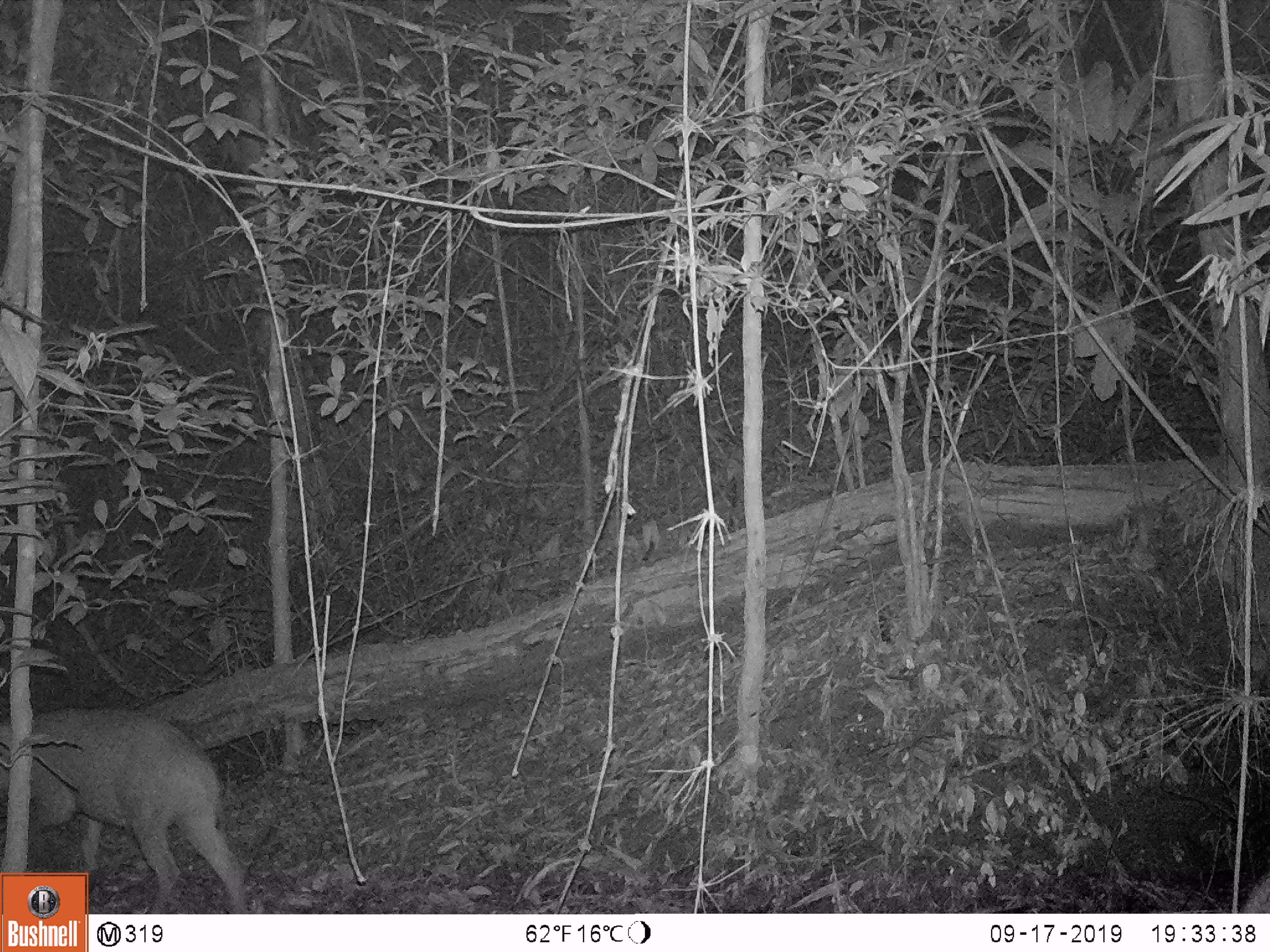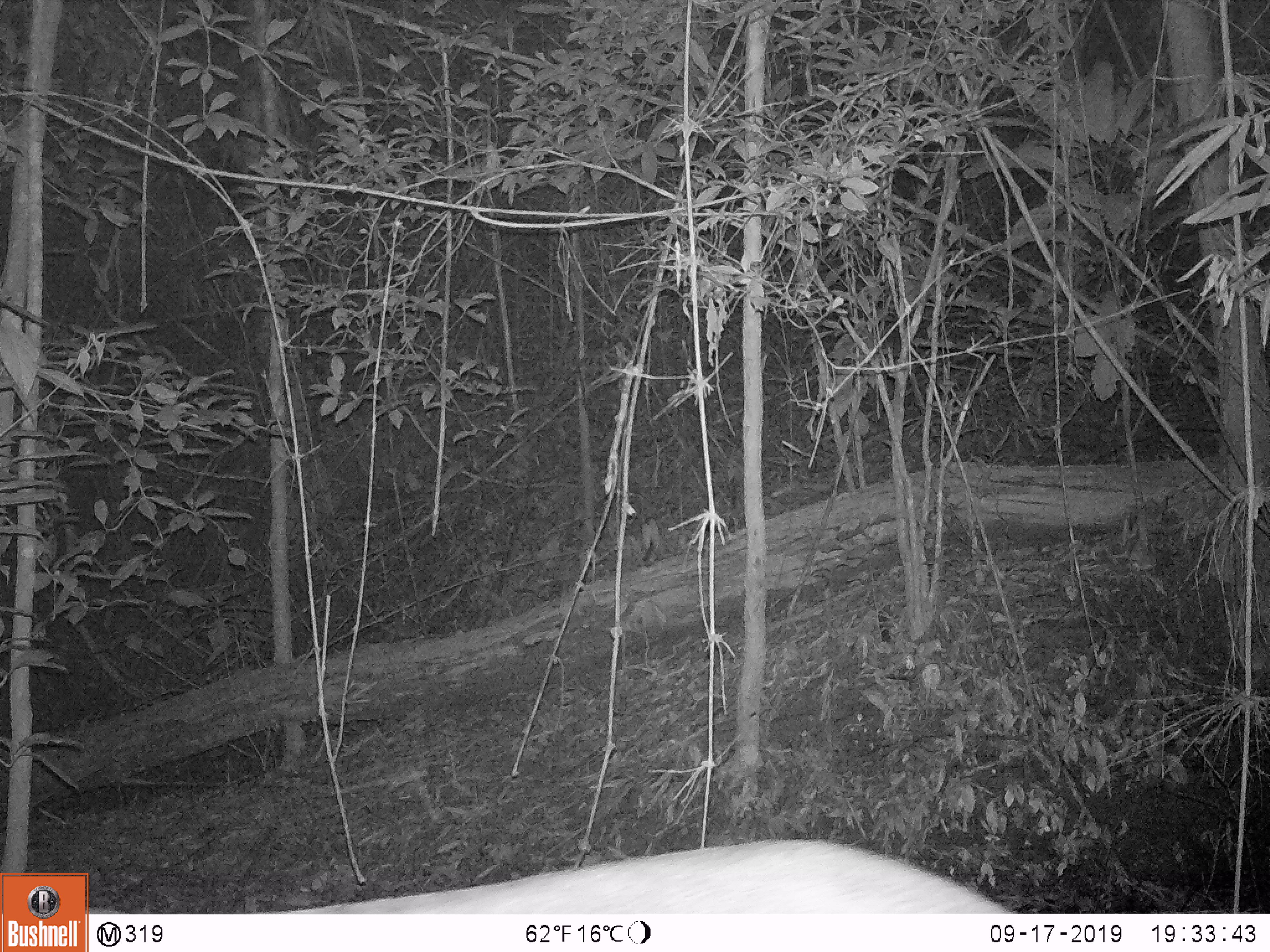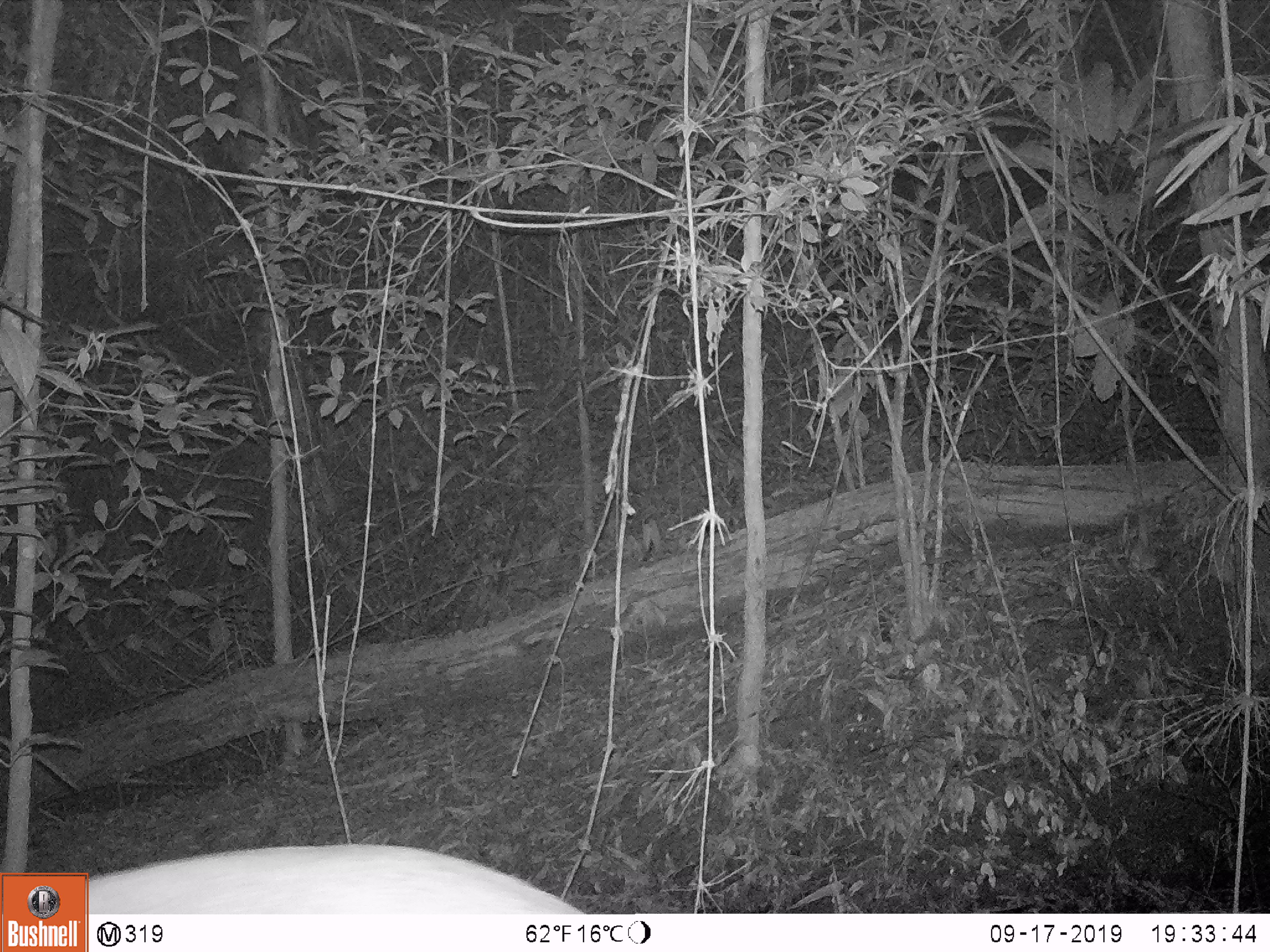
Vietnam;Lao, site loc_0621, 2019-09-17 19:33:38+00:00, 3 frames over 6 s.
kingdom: Animalia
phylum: Chordata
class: Mammalia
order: Artiodactyla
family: Suidae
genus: Sus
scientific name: Sus scrofa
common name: eurasian wild pig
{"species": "eurasian wild pig (Sus scrofa)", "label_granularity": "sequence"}